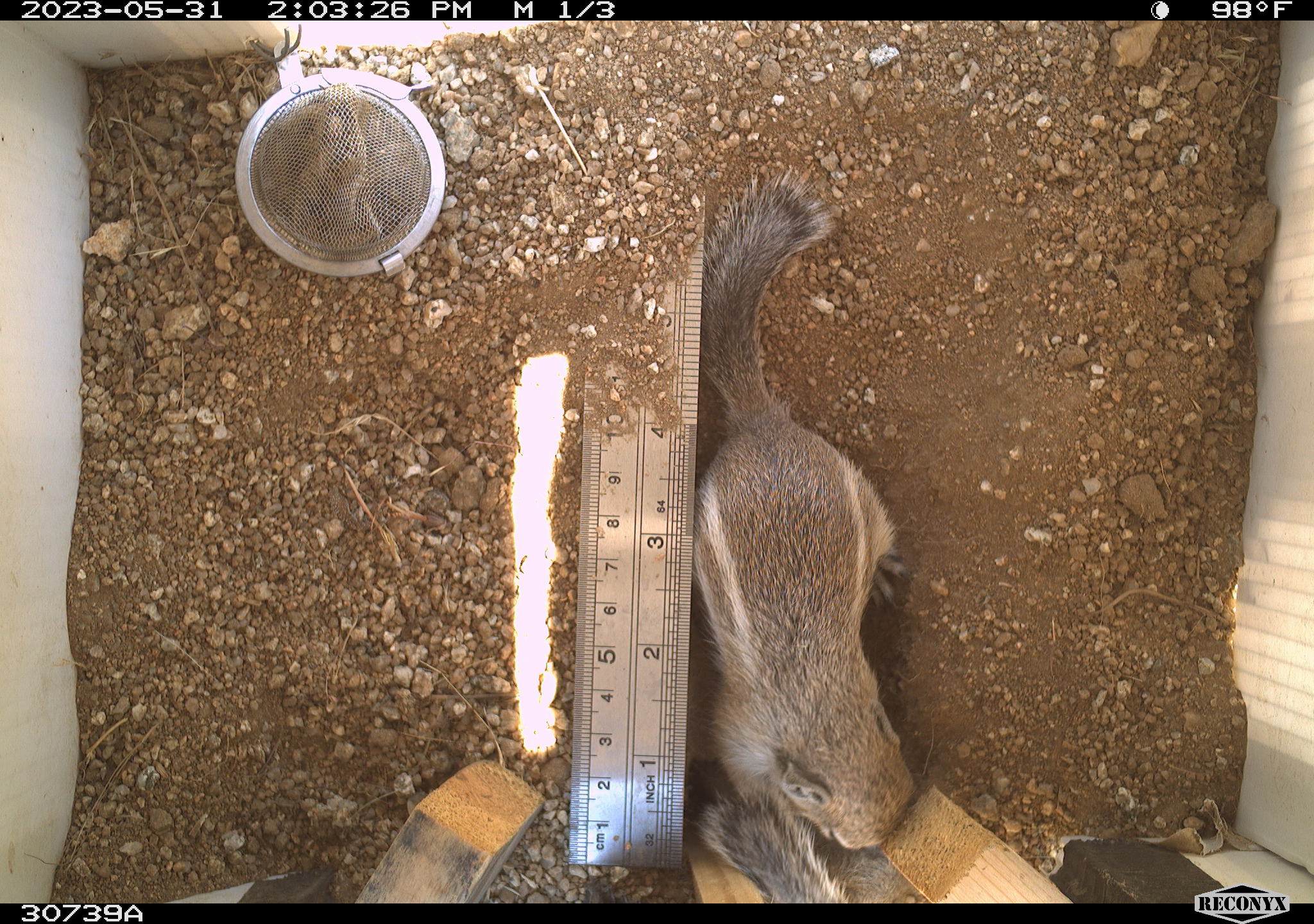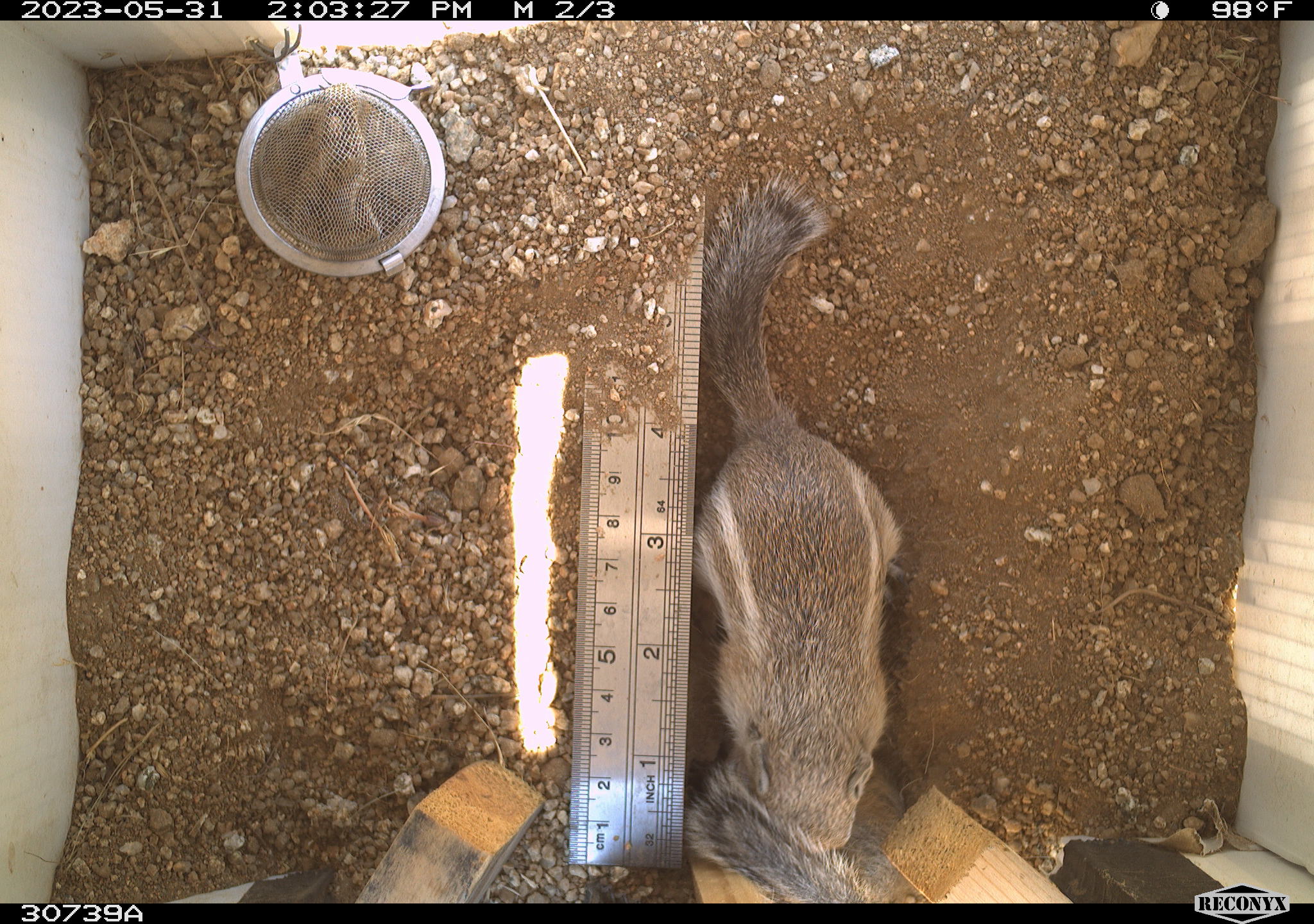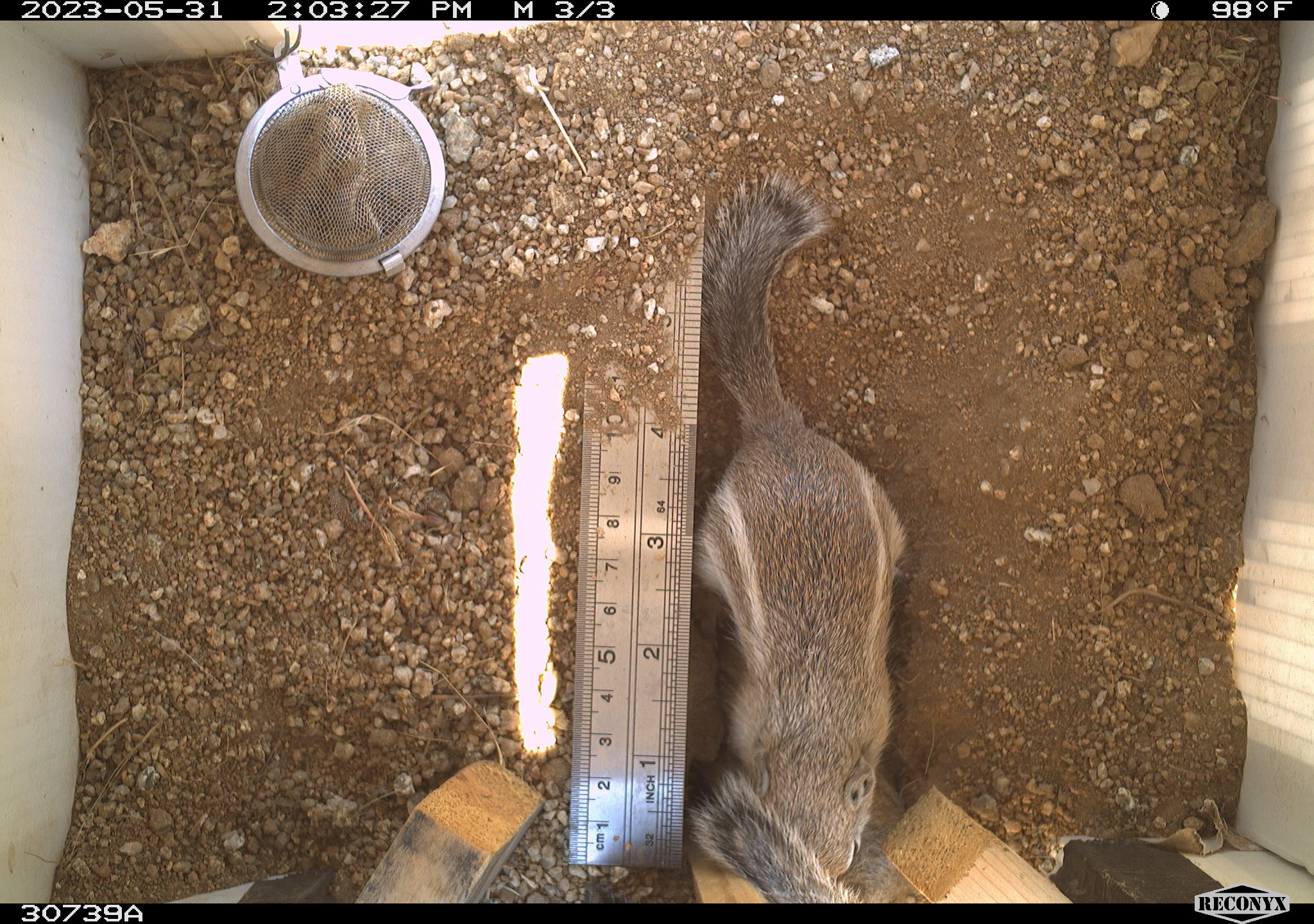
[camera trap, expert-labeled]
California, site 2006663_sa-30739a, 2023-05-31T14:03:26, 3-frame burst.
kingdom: Animalia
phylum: Chordata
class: Mammalia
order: Rodentia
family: Sciuridae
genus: Ammospermophilus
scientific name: Ammospermophilus leucurus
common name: white-tailed antelope squirrel